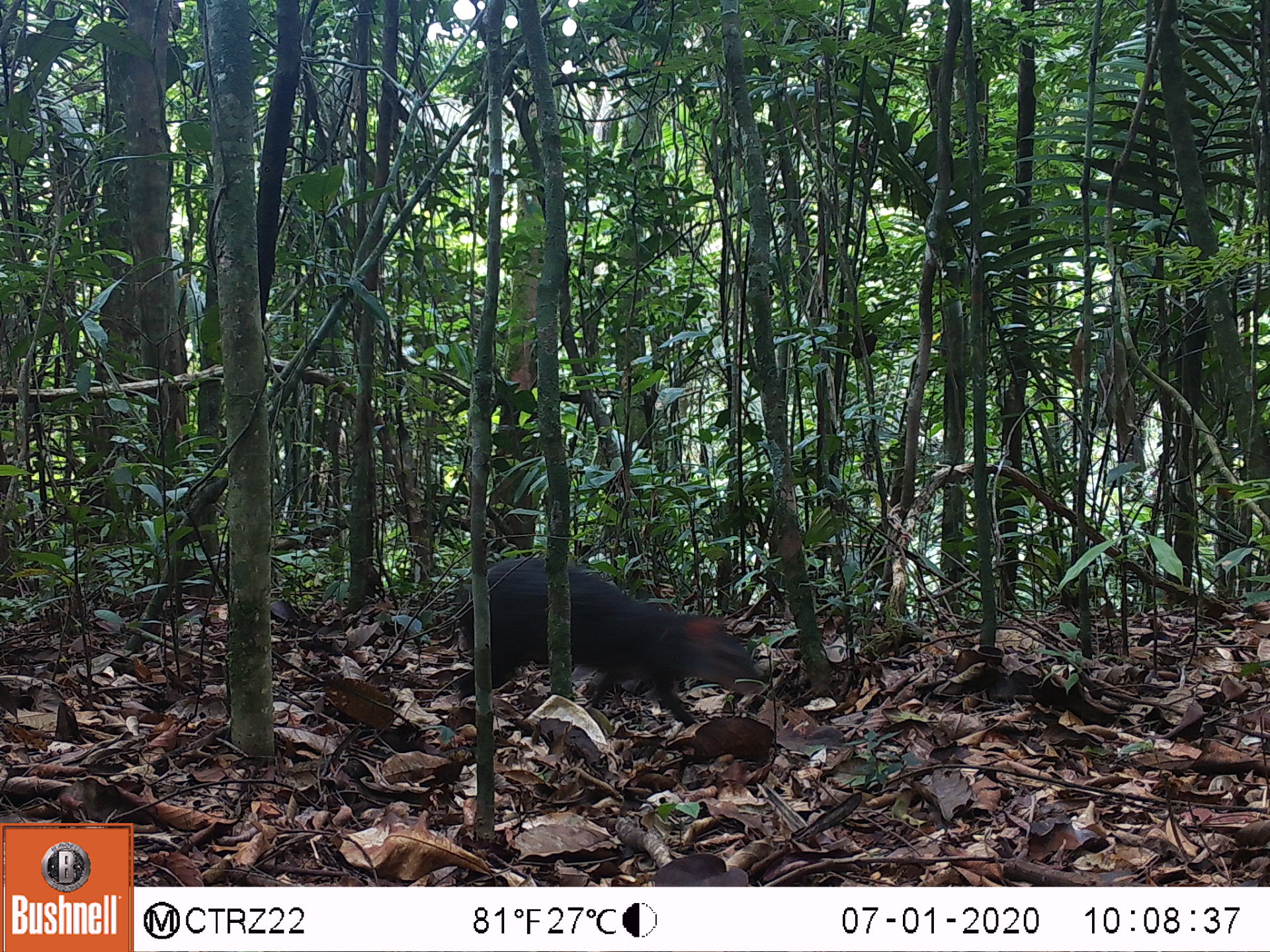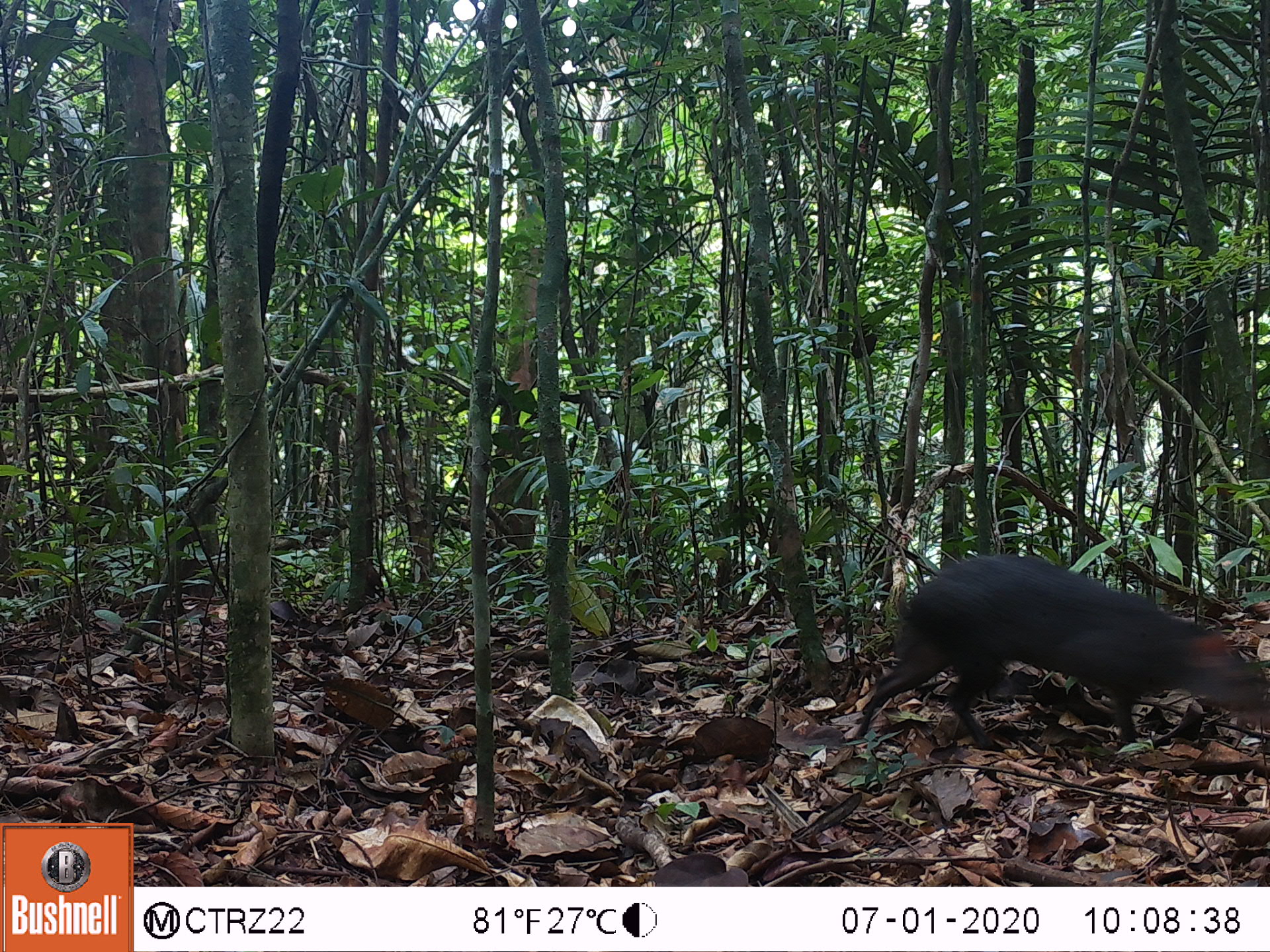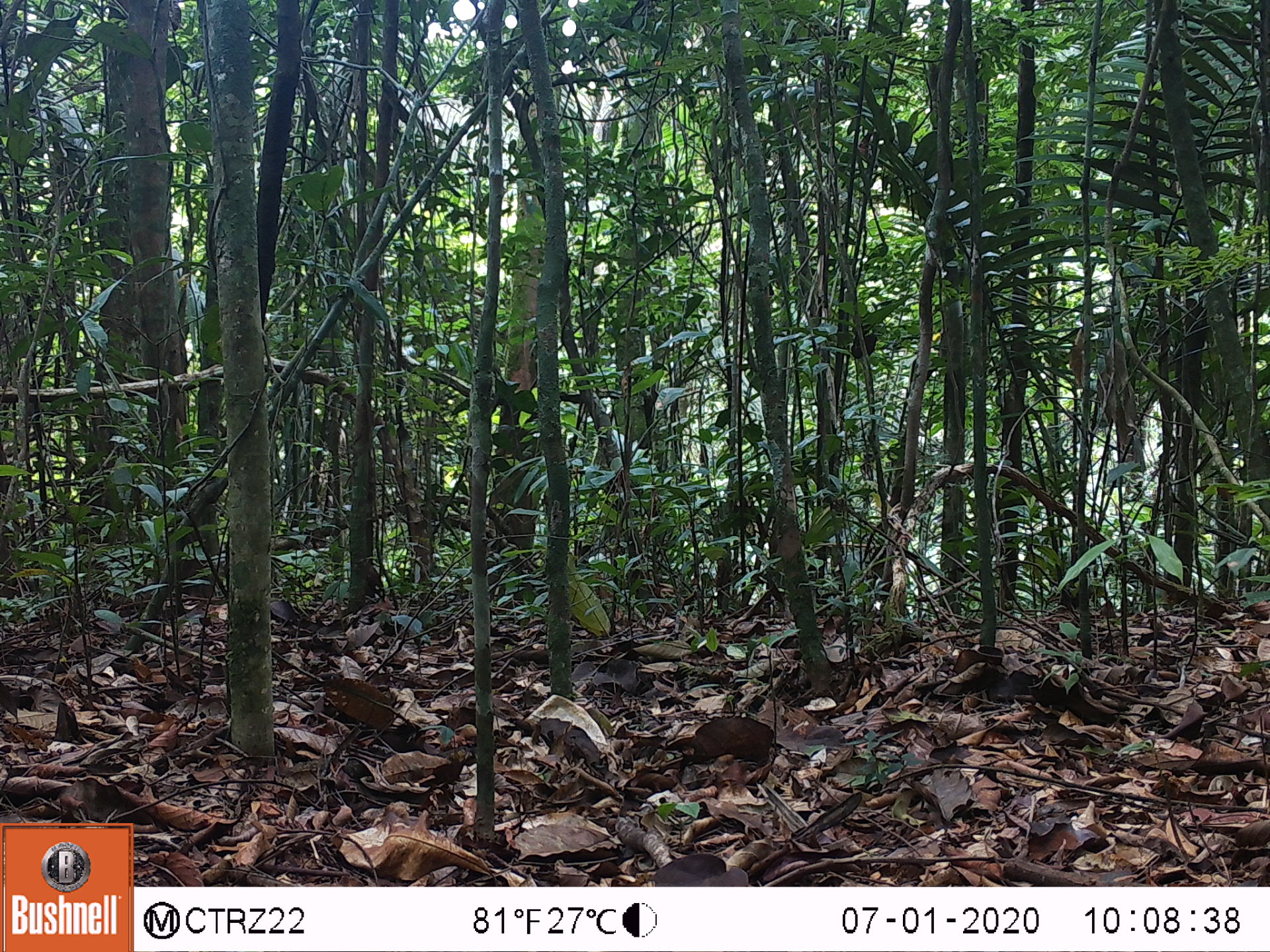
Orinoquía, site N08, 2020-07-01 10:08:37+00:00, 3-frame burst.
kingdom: Animalia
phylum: Chordata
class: Mammalia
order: Rodentia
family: Dasyproctidae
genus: Dasyprocta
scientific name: Dasyprocta fuliginosa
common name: black agouti